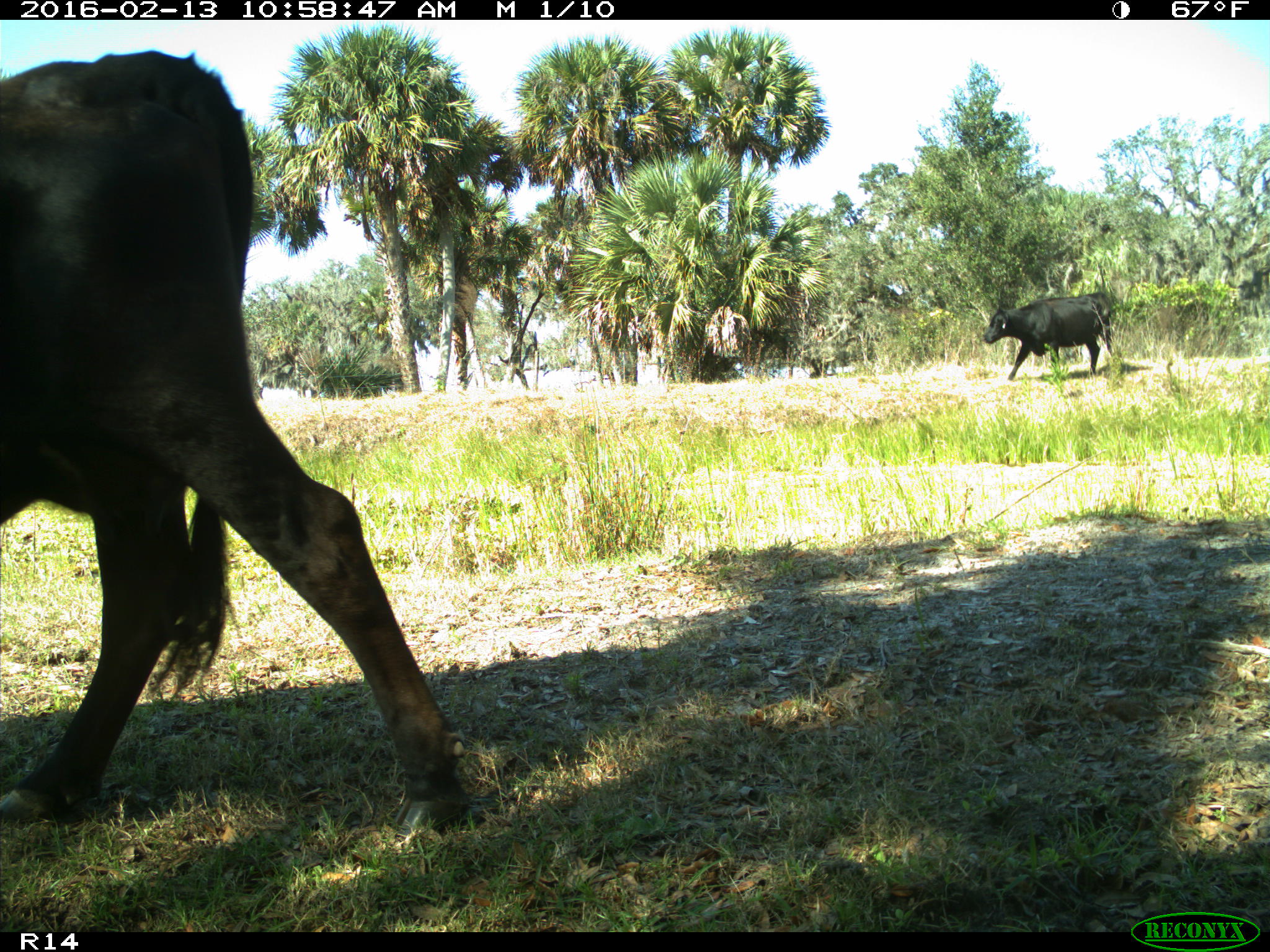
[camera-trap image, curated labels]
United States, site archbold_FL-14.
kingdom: Animalia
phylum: Chordata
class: Mammalia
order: Artiodactyla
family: Bovidae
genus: Bos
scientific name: Bos taurus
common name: domestic cow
Bos taurus (domestic cow).